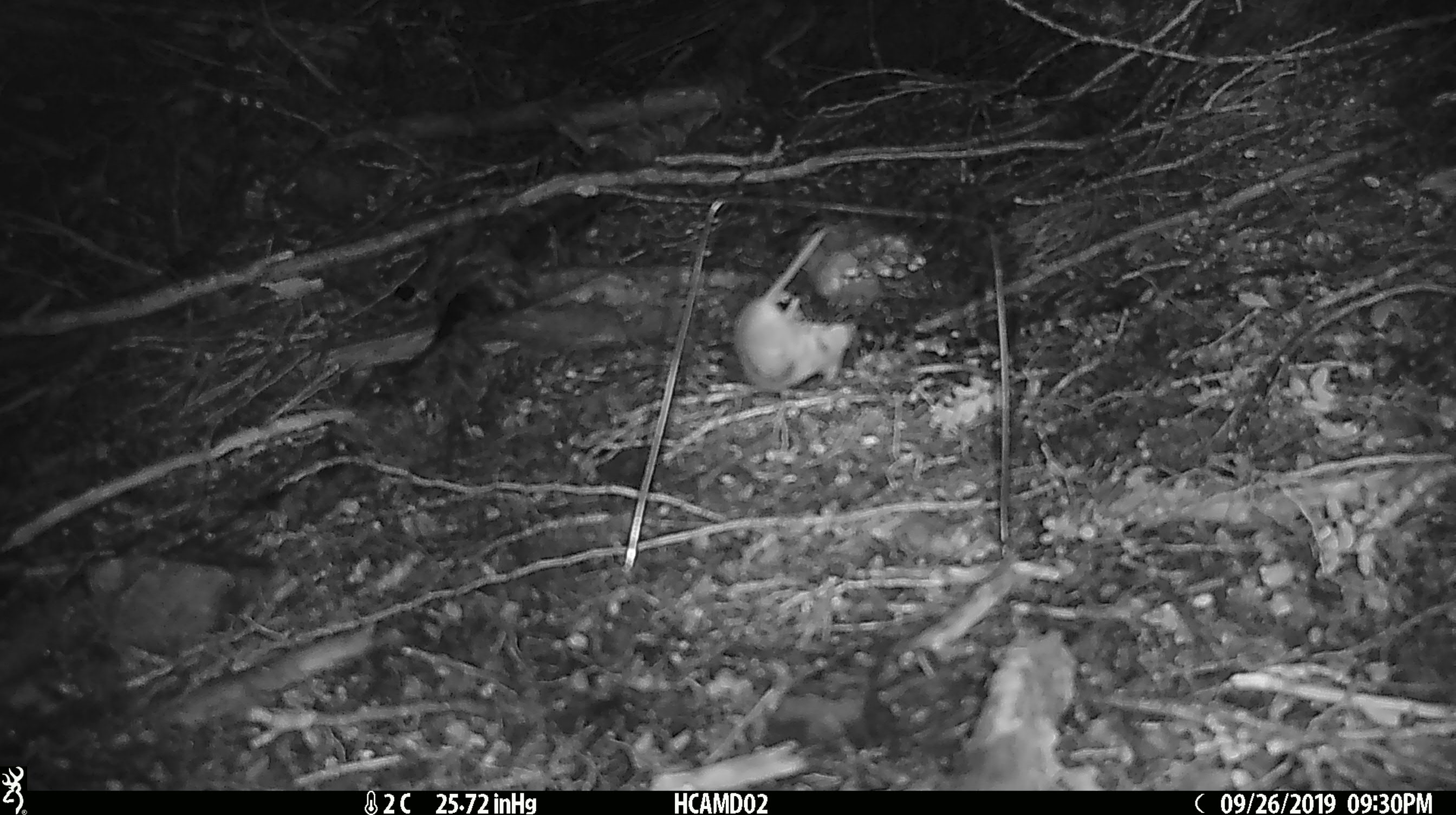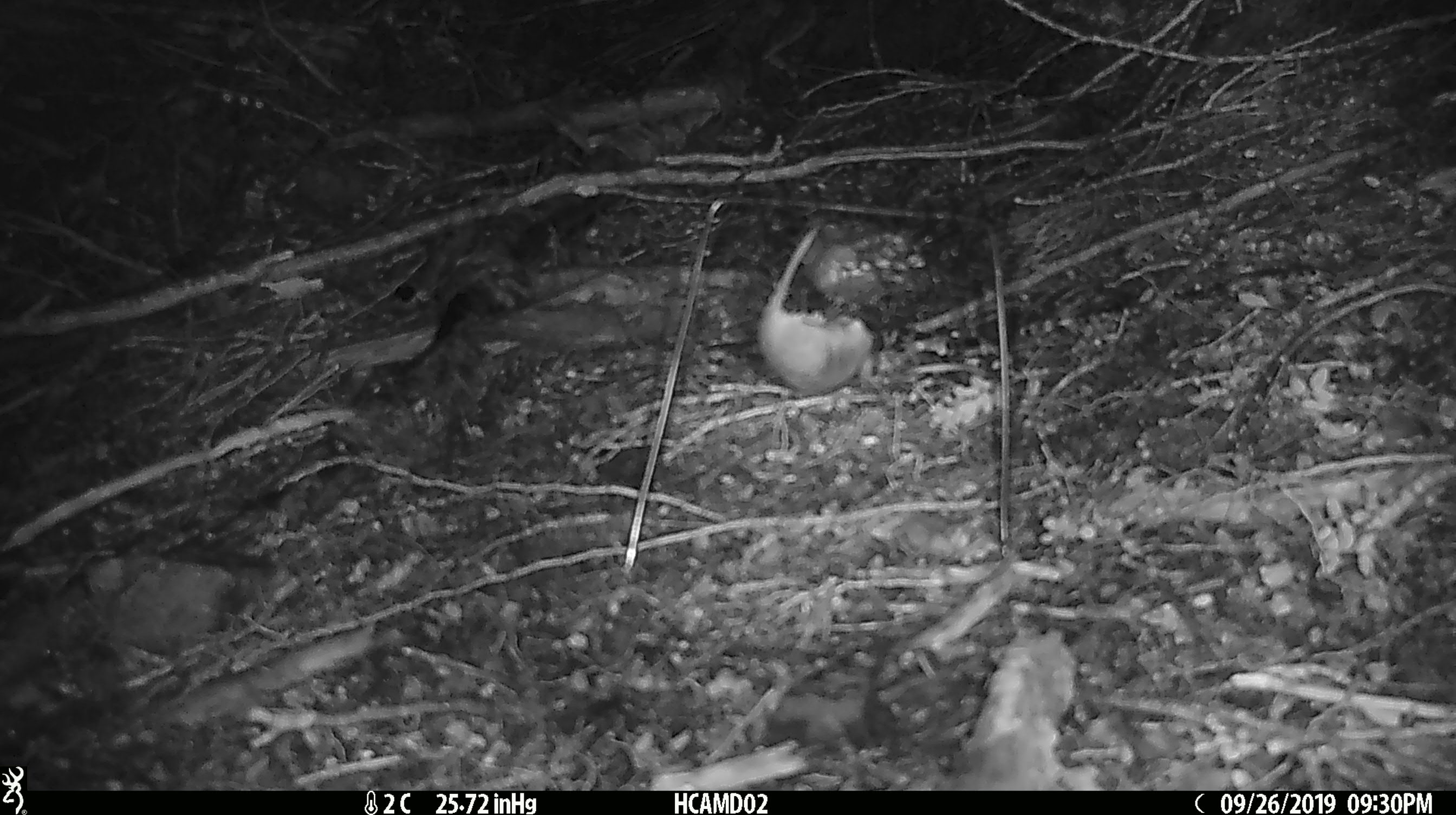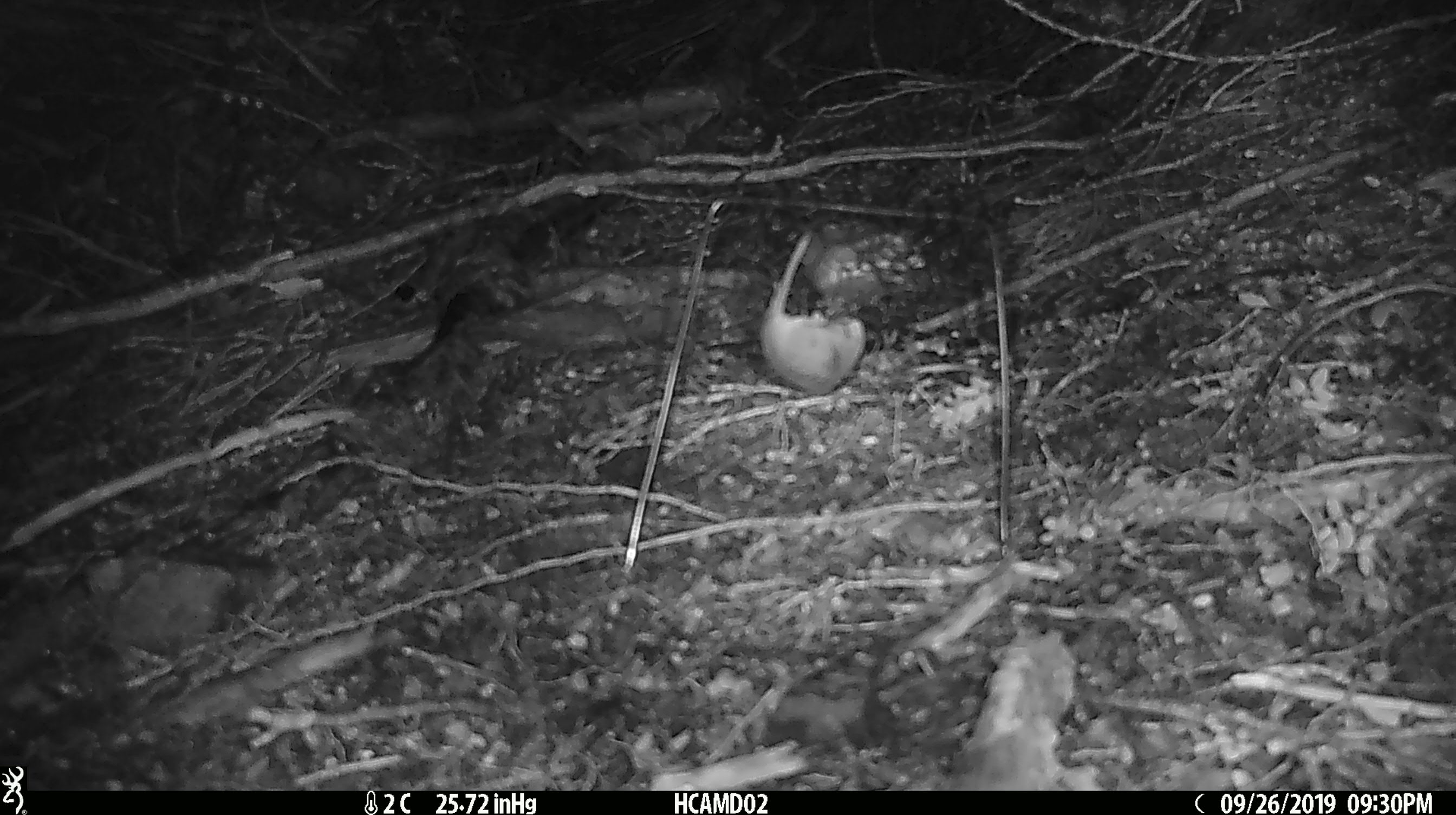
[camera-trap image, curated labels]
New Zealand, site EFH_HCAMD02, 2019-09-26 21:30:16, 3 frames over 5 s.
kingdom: Animalia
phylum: Chordata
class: Mammalia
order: Rodentia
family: Muridae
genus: Mus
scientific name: Mus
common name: mouse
Mouse (Mus).